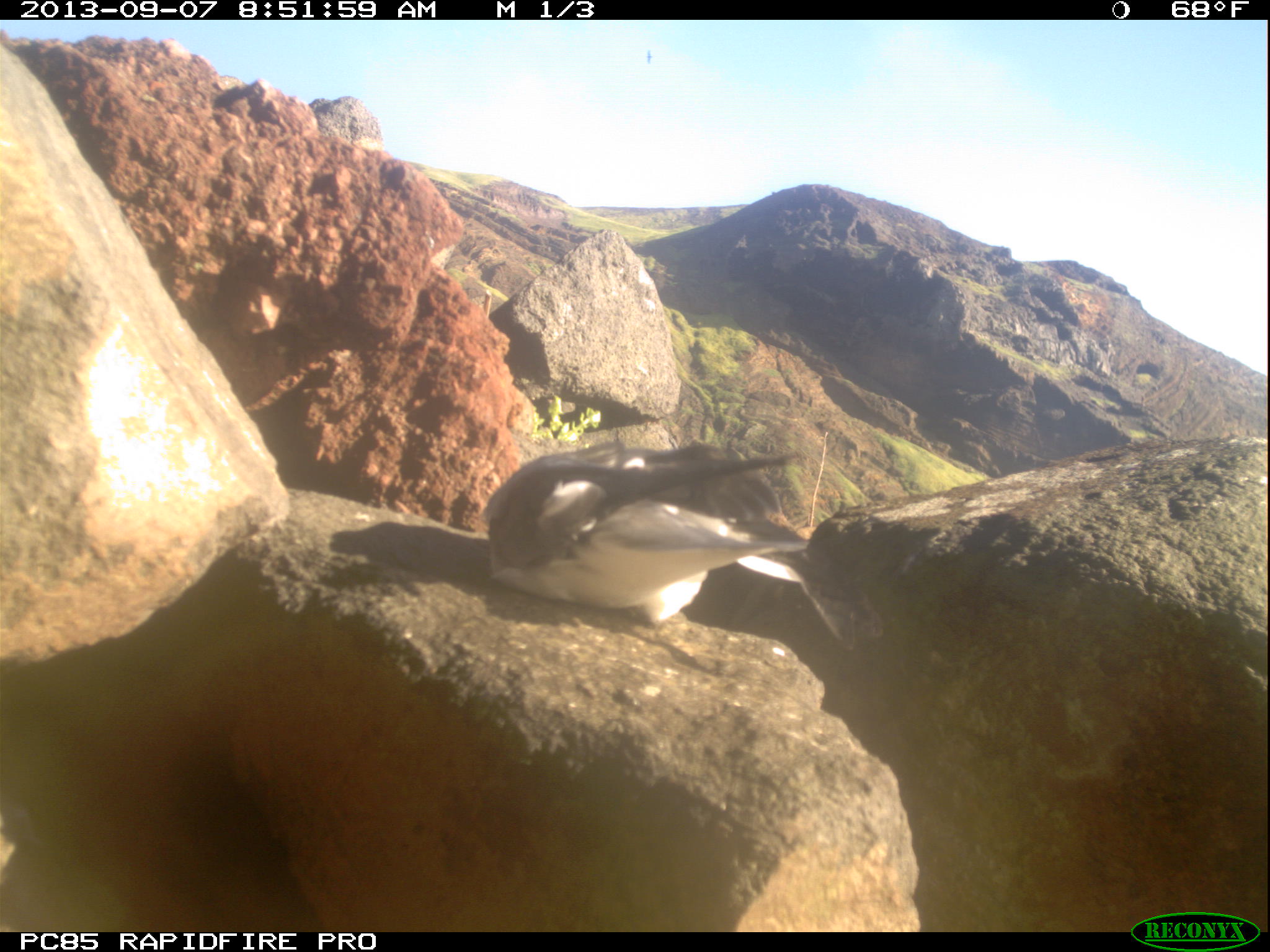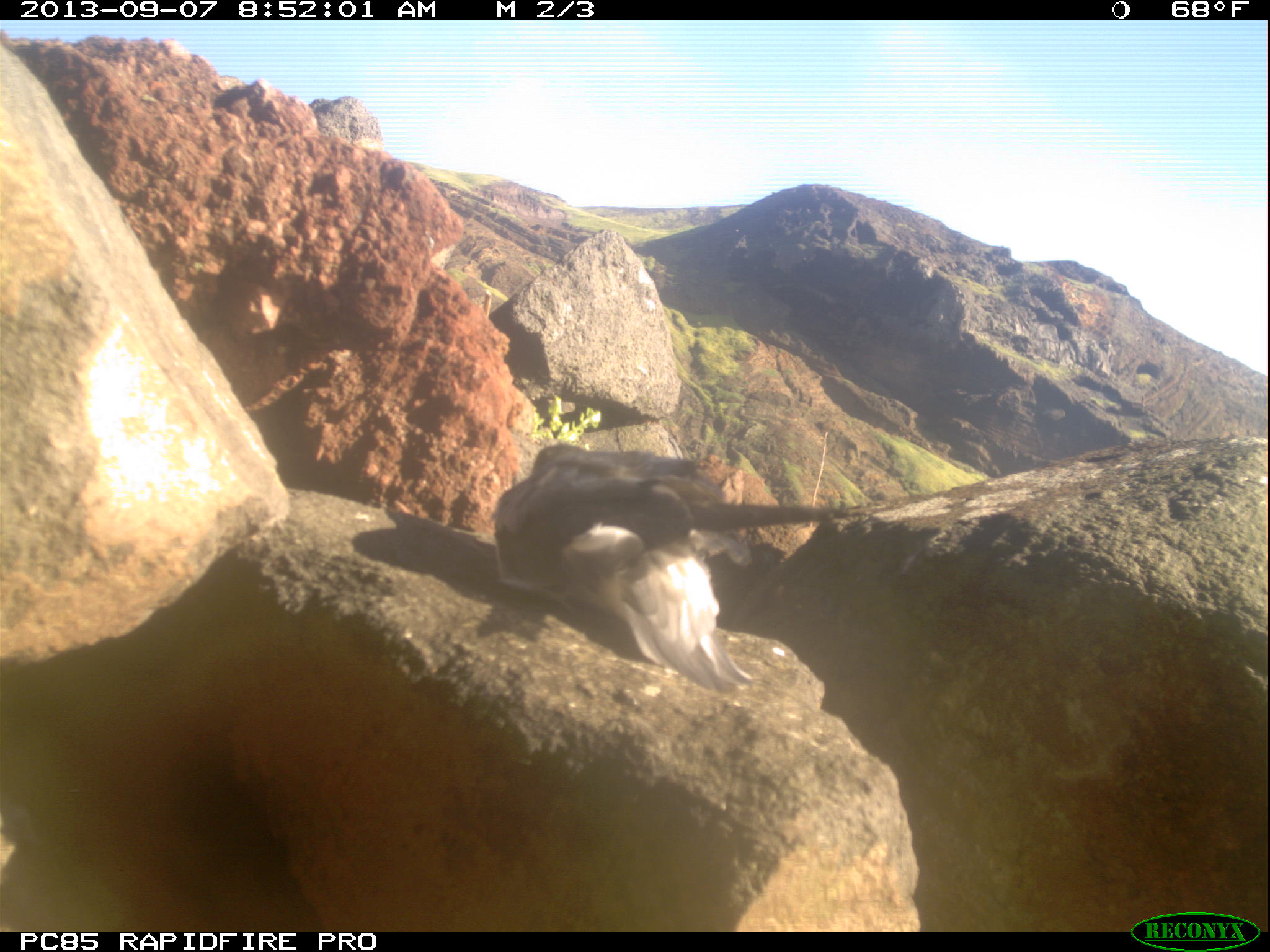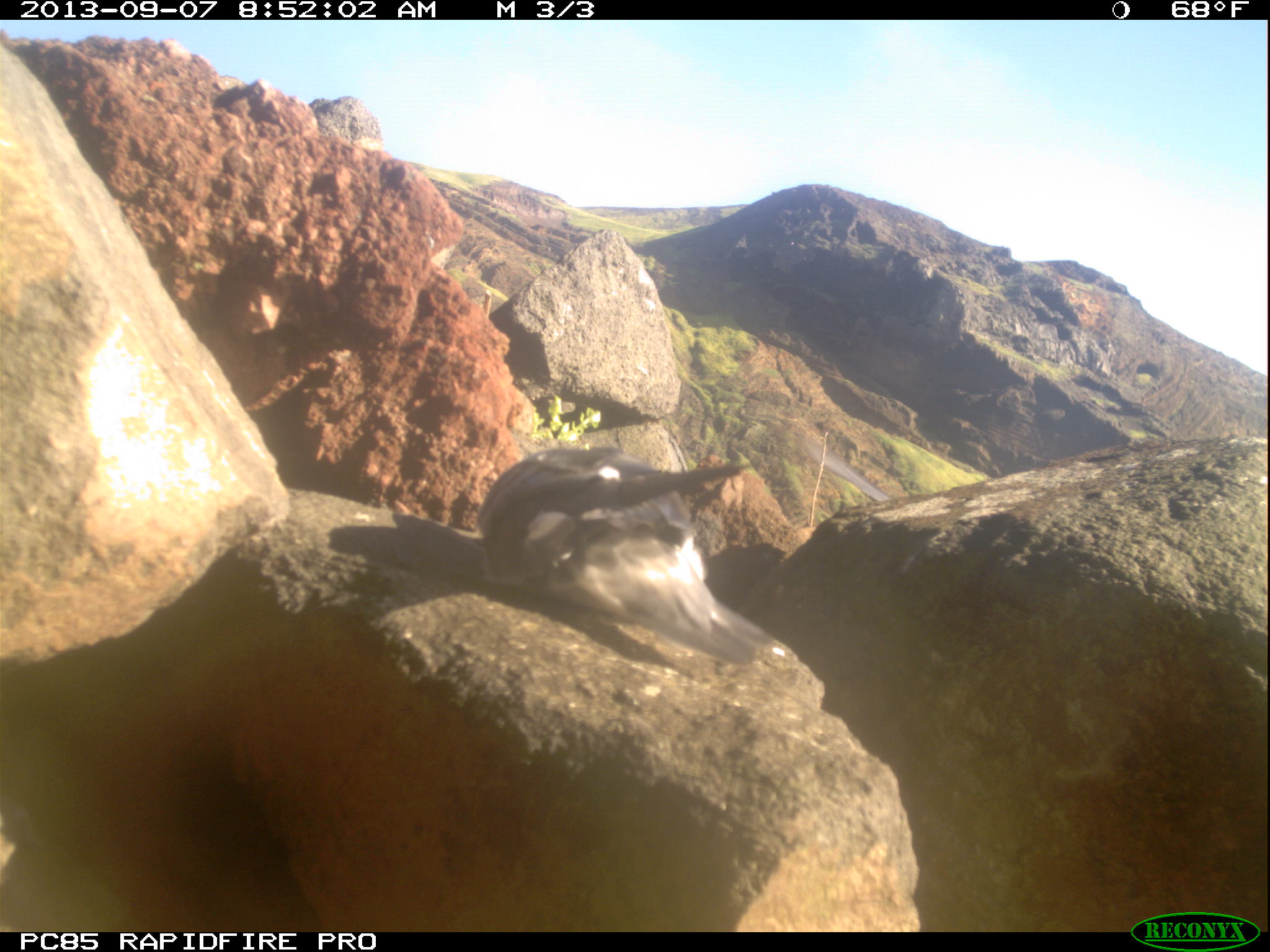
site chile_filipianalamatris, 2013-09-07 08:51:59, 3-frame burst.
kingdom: Animalia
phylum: Chordata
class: Aves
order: Procellariiformes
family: Procellariidae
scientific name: Procellariidae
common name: petrel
Petrel (Procellariidae).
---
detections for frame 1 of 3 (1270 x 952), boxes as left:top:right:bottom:
petrel: 479:434:855:645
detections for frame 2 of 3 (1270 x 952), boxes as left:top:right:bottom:
petrel: 493:442:872:705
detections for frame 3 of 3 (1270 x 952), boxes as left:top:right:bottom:
petrel: 474:442:772:673